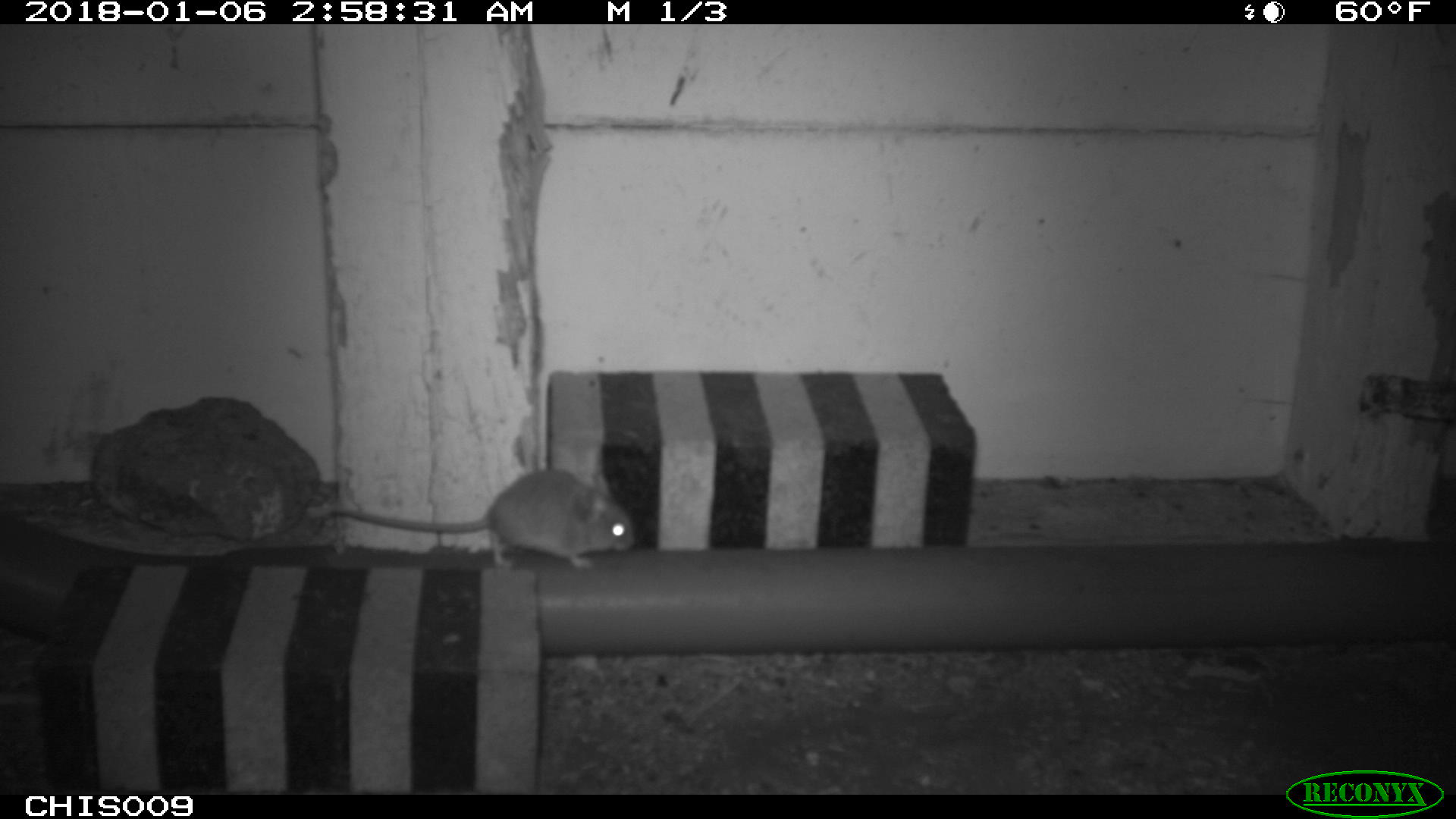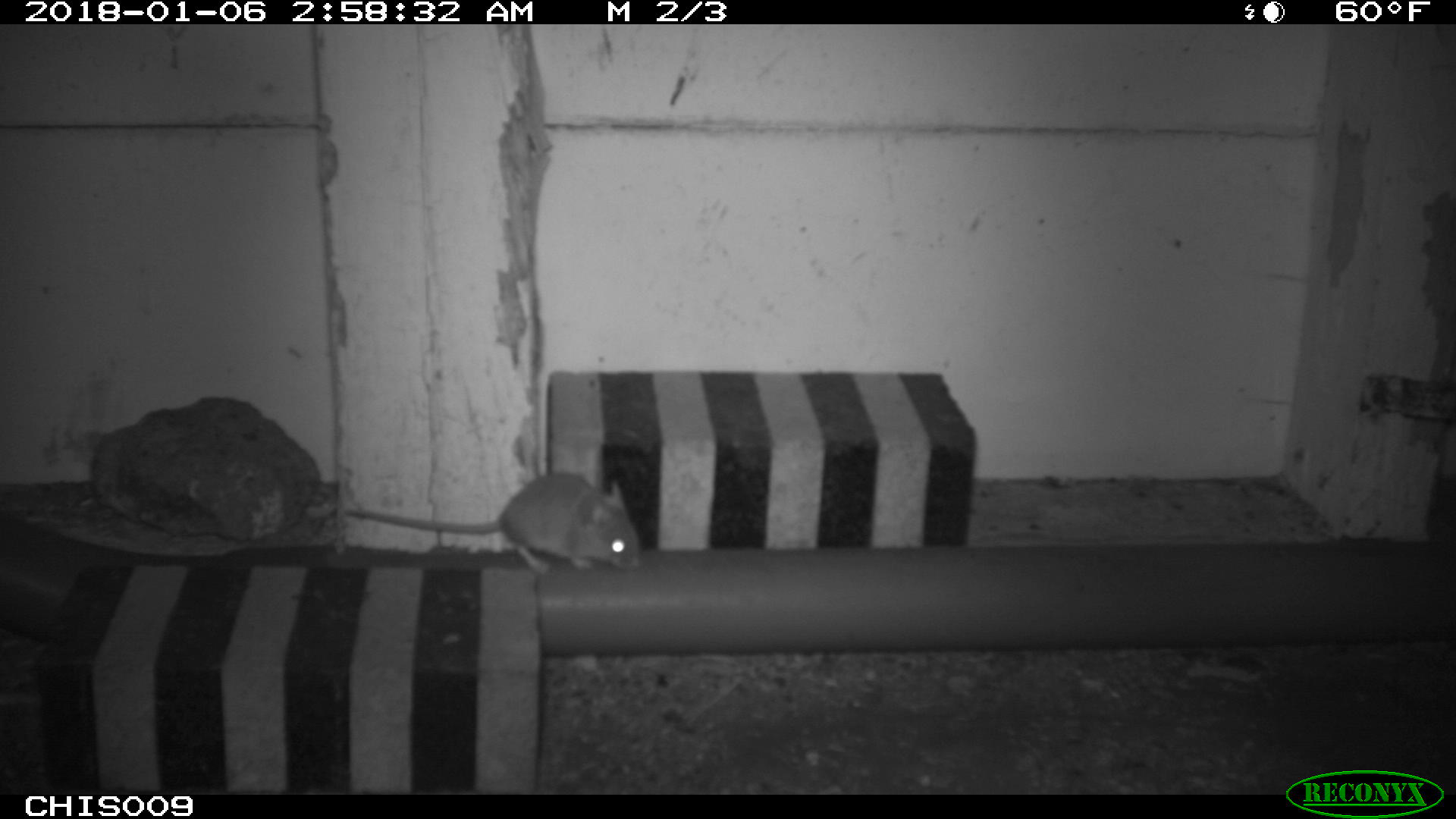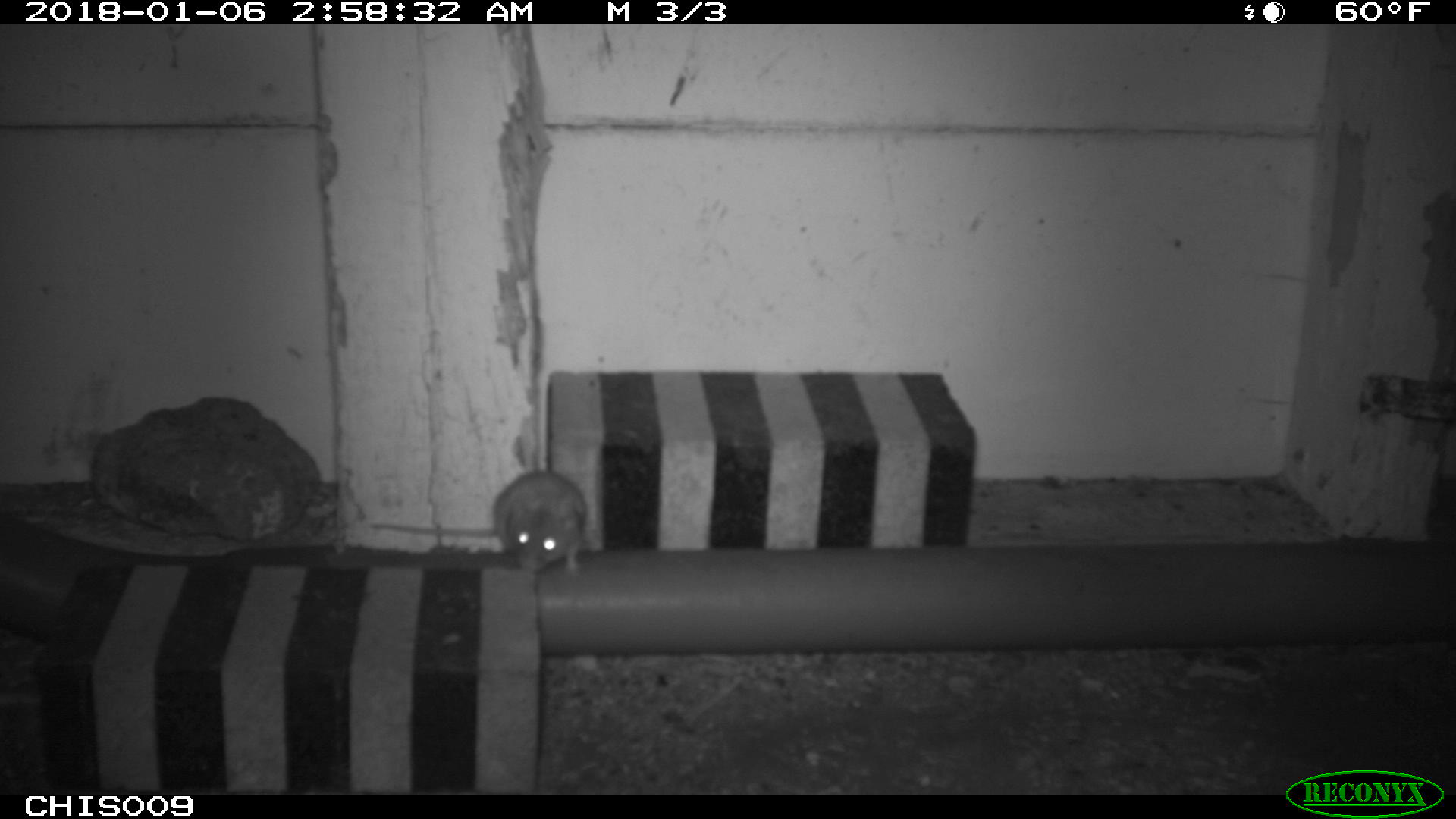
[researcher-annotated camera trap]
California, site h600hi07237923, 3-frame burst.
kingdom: Animalia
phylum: Chordata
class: Mammalia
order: Rodentia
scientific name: Rodentia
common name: rodent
Rodent (Rodentia).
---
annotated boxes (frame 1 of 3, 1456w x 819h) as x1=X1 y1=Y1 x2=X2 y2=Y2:
rodent: x1=326 y1=467 x2=636 y2=568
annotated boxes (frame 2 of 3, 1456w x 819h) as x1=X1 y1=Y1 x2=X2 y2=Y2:
rodent: x1=344 y1=472 x2=639 y2=574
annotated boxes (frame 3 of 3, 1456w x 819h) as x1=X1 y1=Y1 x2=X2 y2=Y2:
rodent: x1=364 y1=469 x2=588 y2=578